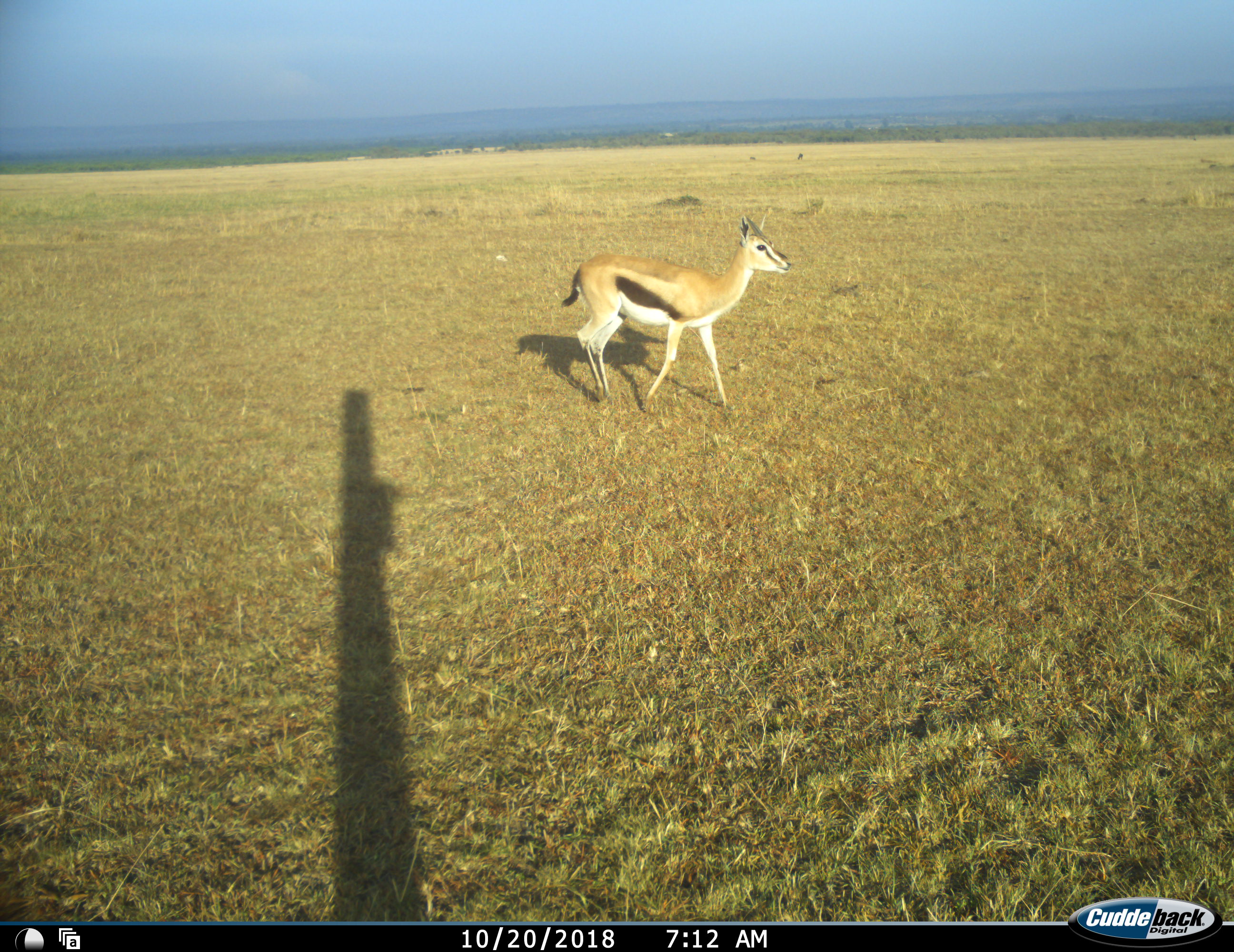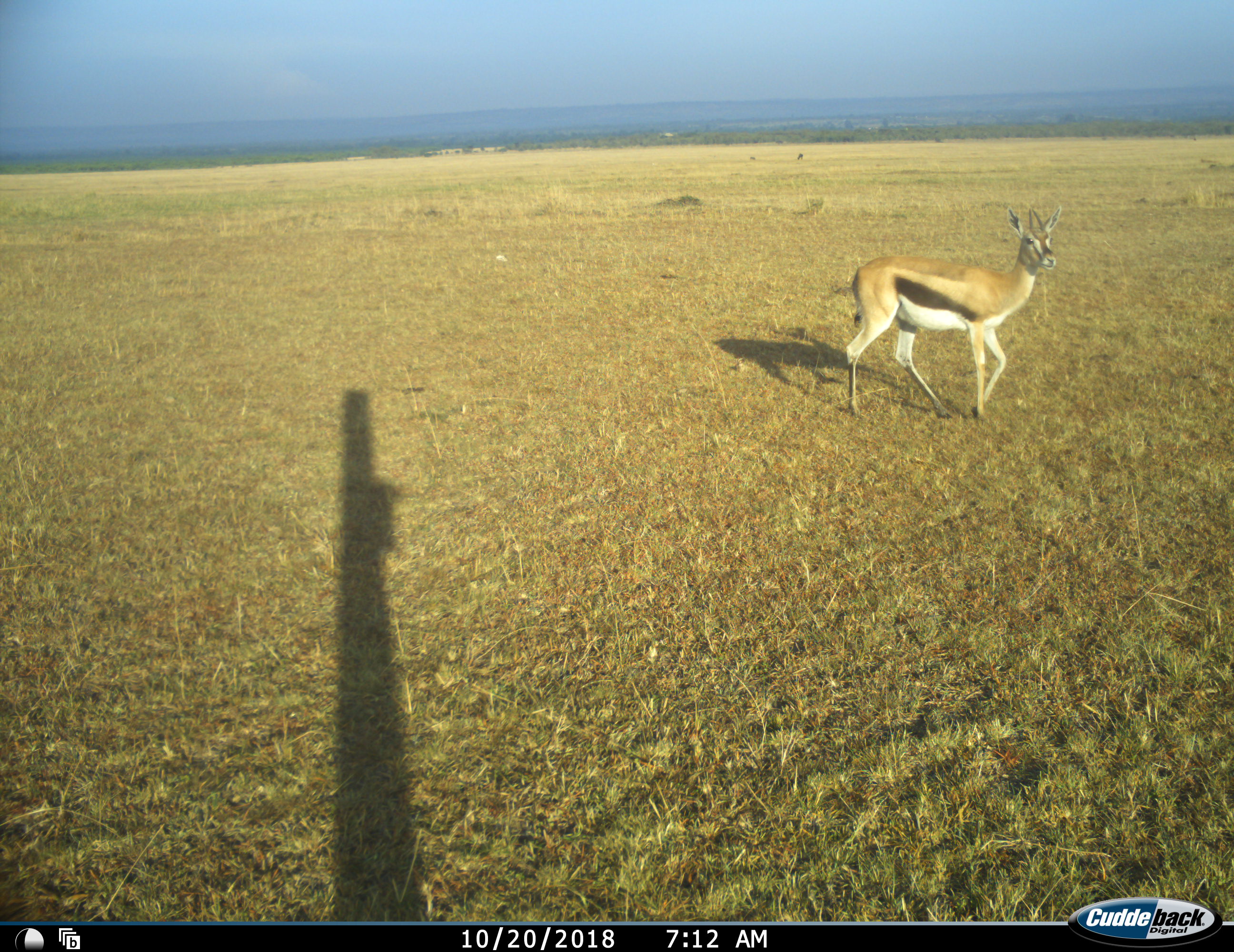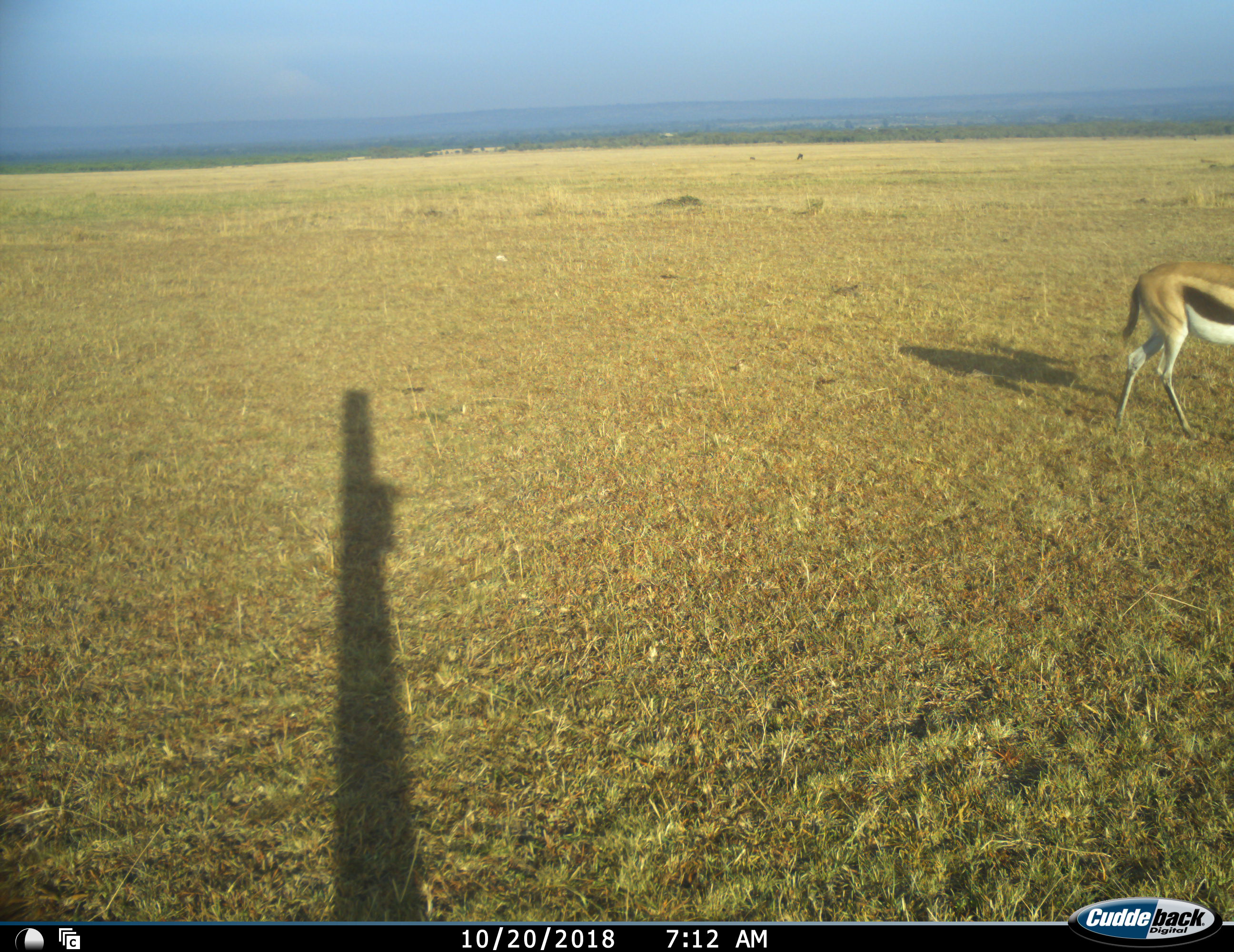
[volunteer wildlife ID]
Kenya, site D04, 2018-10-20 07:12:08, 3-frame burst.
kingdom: Animalia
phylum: Chordata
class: Mammalia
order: Artiodactyla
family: Bovidae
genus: Eudorcas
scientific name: Eudorcas thomsonii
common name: thomson's gazelle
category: gazellethomsons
Gazellethomsons (thomson's gazelle) (Eudorcas thomsonii), count 1. Behavior (volunteer vote fractions): standing 11%, resting 0%, moving 100%, interacting 0%. Young present (vote fraction): 0%. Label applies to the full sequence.